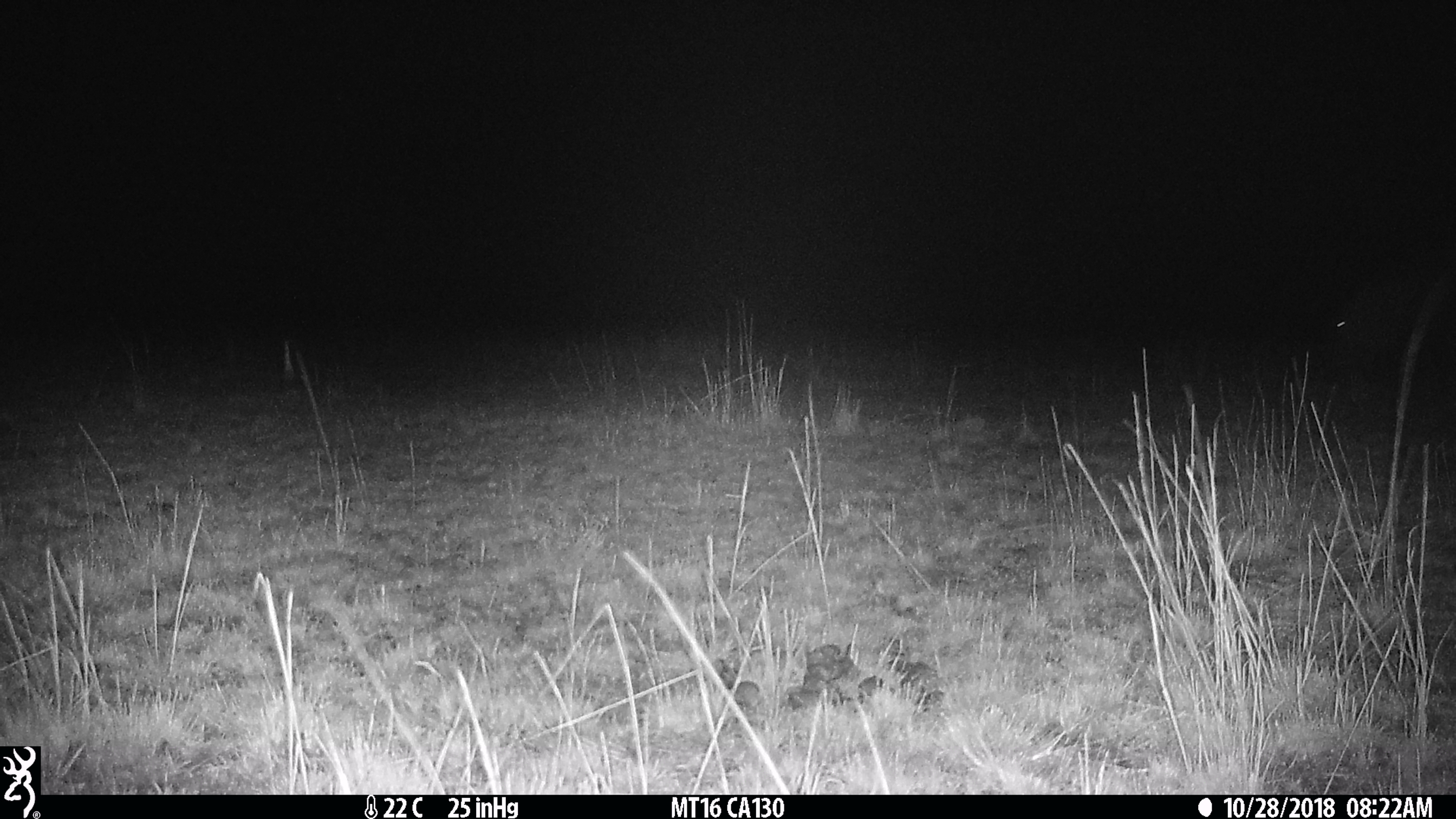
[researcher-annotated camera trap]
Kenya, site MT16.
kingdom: Animalia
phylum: Chordata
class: Mammalia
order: Artiodactyla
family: Hippopotamidae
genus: Hippopotamus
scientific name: Hippopotamus amphibius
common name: hippopotamus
Hippopotamus (Hippopotamus amphibius).